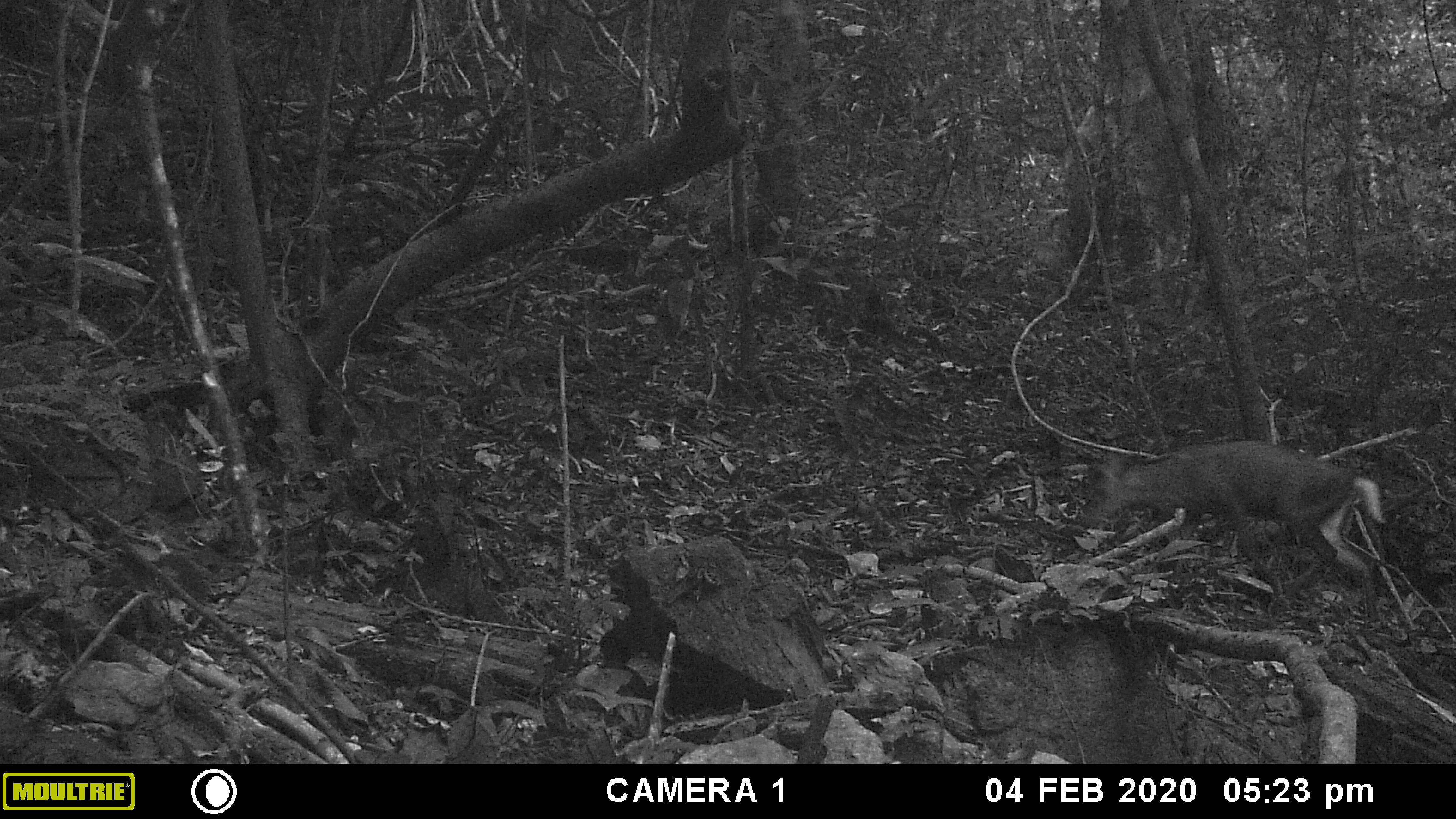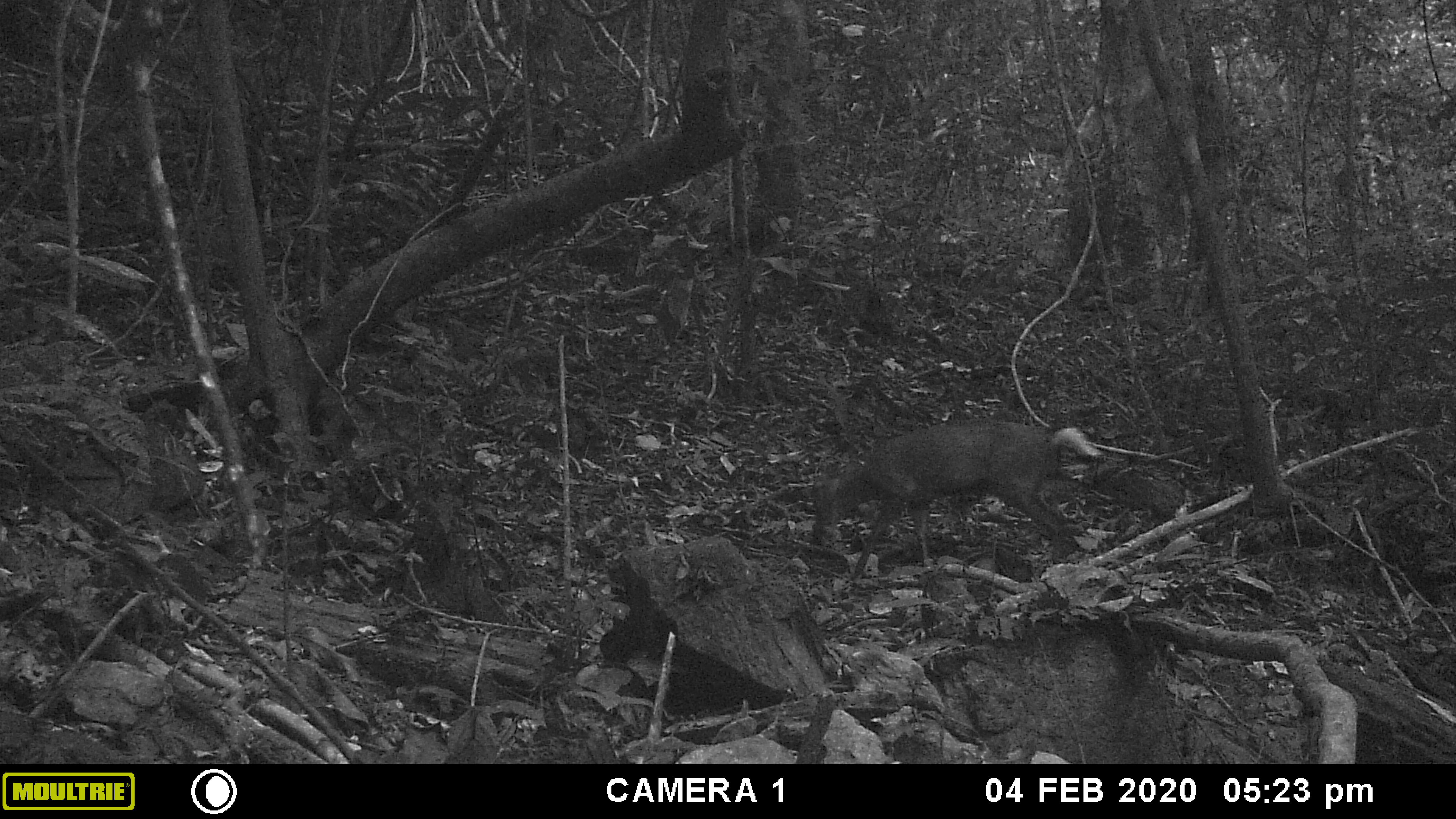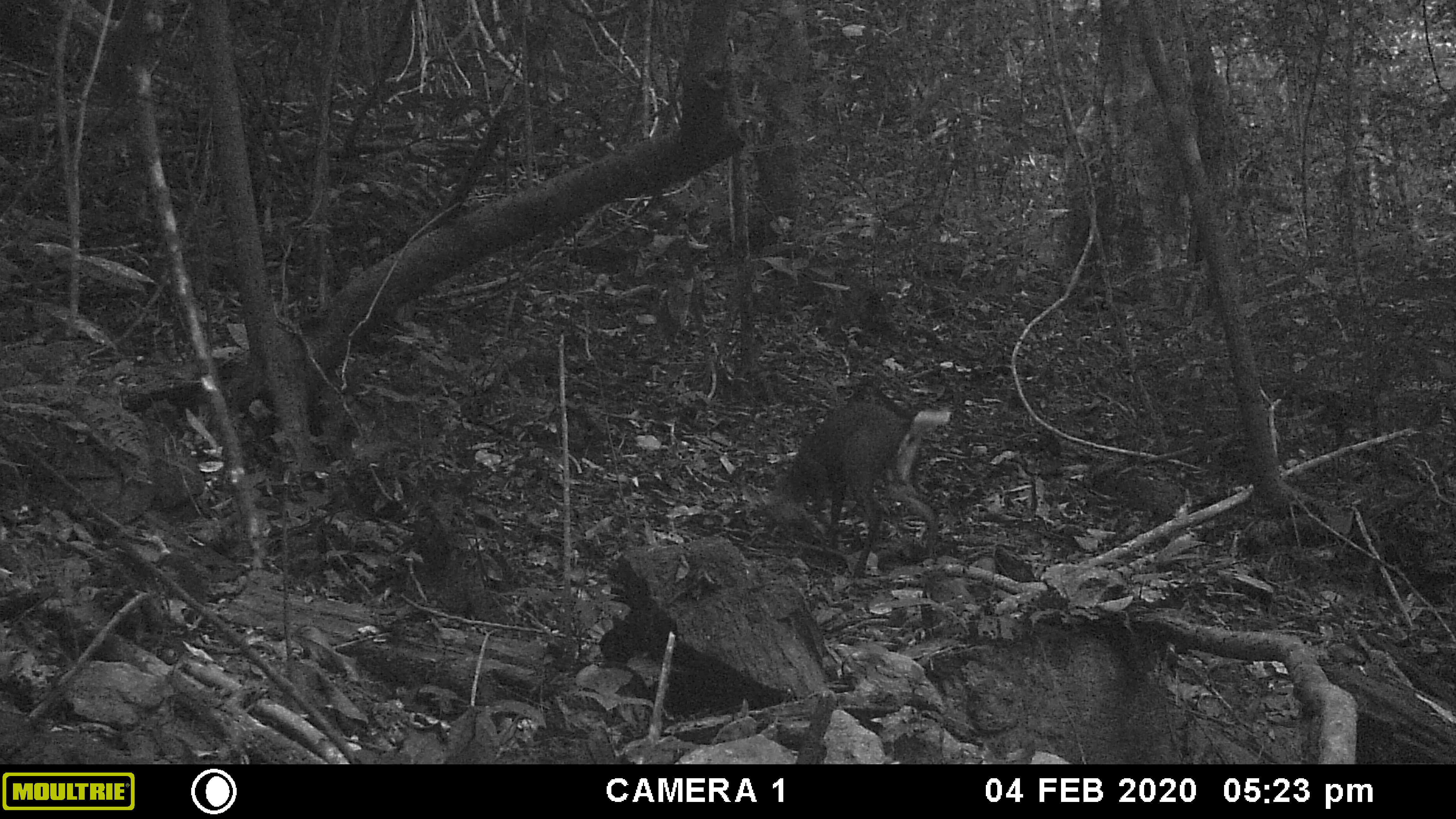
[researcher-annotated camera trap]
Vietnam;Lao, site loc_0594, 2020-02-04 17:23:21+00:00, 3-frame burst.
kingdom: Animalia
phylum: Chordata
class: Mammalia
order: Artiodactyla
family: Cervidae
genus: Muntiacus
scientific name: Muntiacus rooseveltorum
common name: roosevelt's muntjac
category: roosevelts muntjac group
Roosevelts muntjac group (roosevelt's muntjac) (Muntiacus rooseveltorum). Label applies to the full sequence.